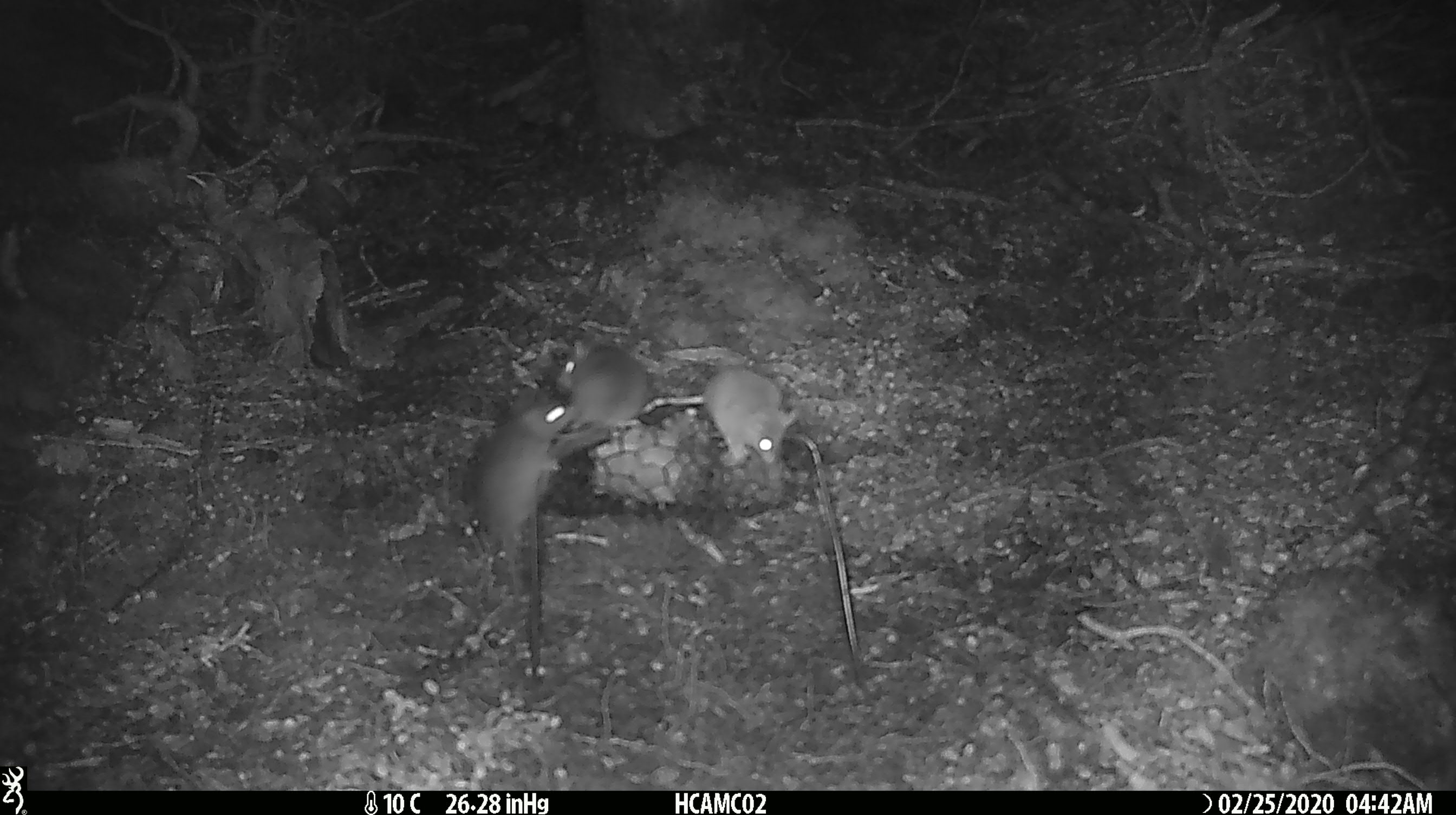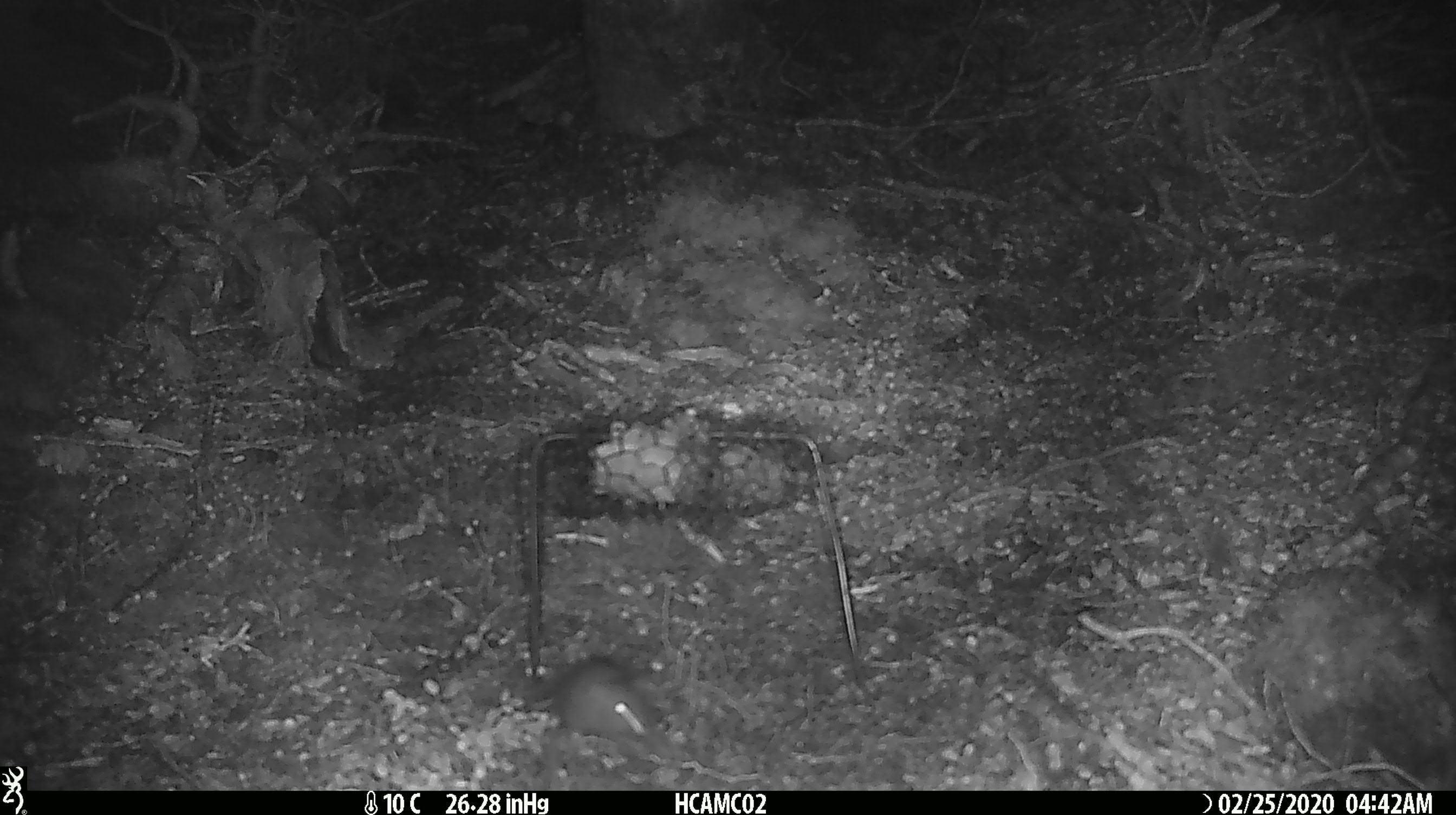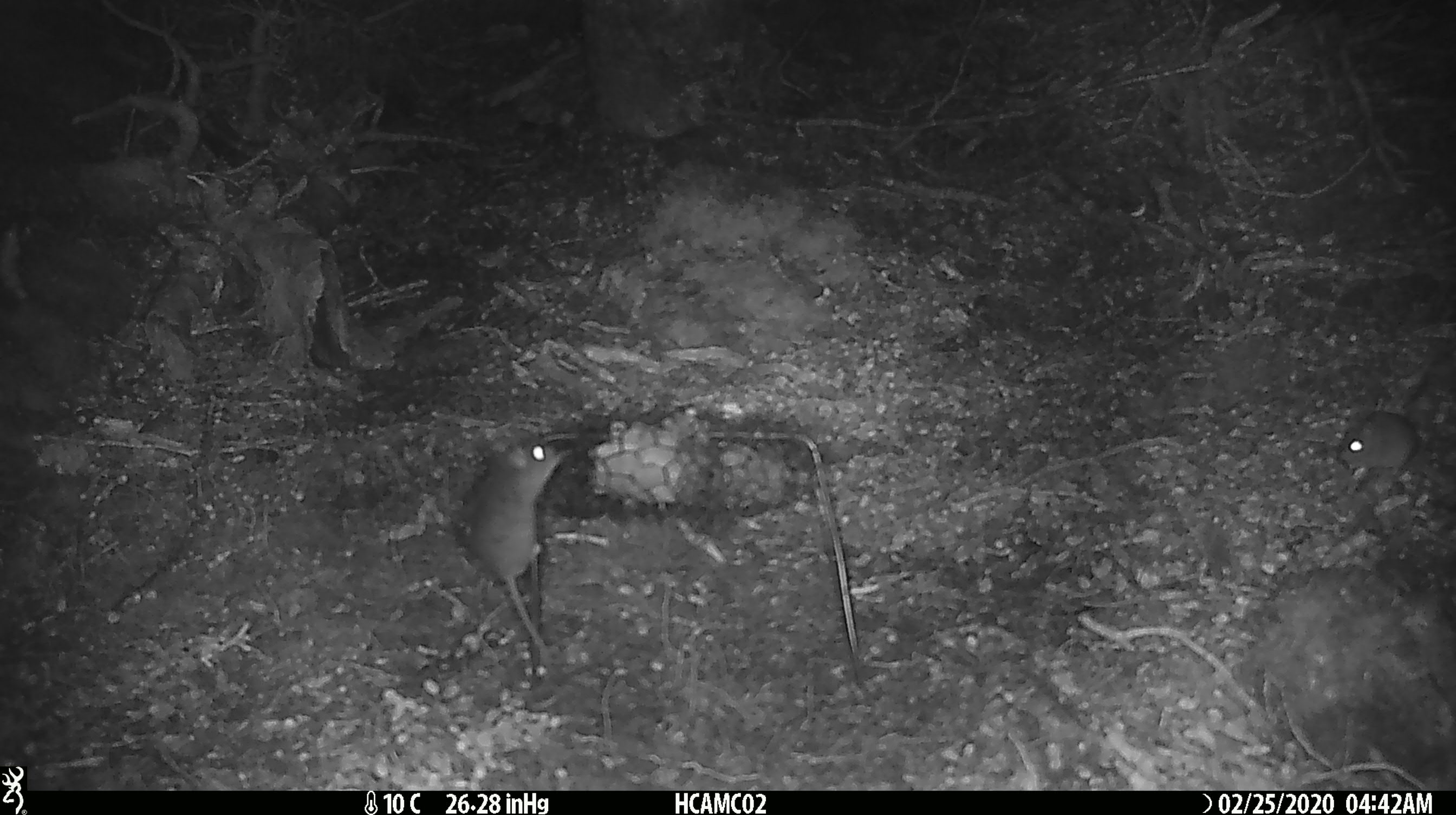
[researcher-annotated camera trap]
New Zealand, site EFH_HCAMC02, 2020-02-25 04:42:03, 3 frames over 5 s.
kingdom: Animalia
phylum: Chordata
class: Mammalia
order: Rodentia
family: Muridae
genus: Mus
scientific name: Mus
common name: mouse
Mouse (Mus).